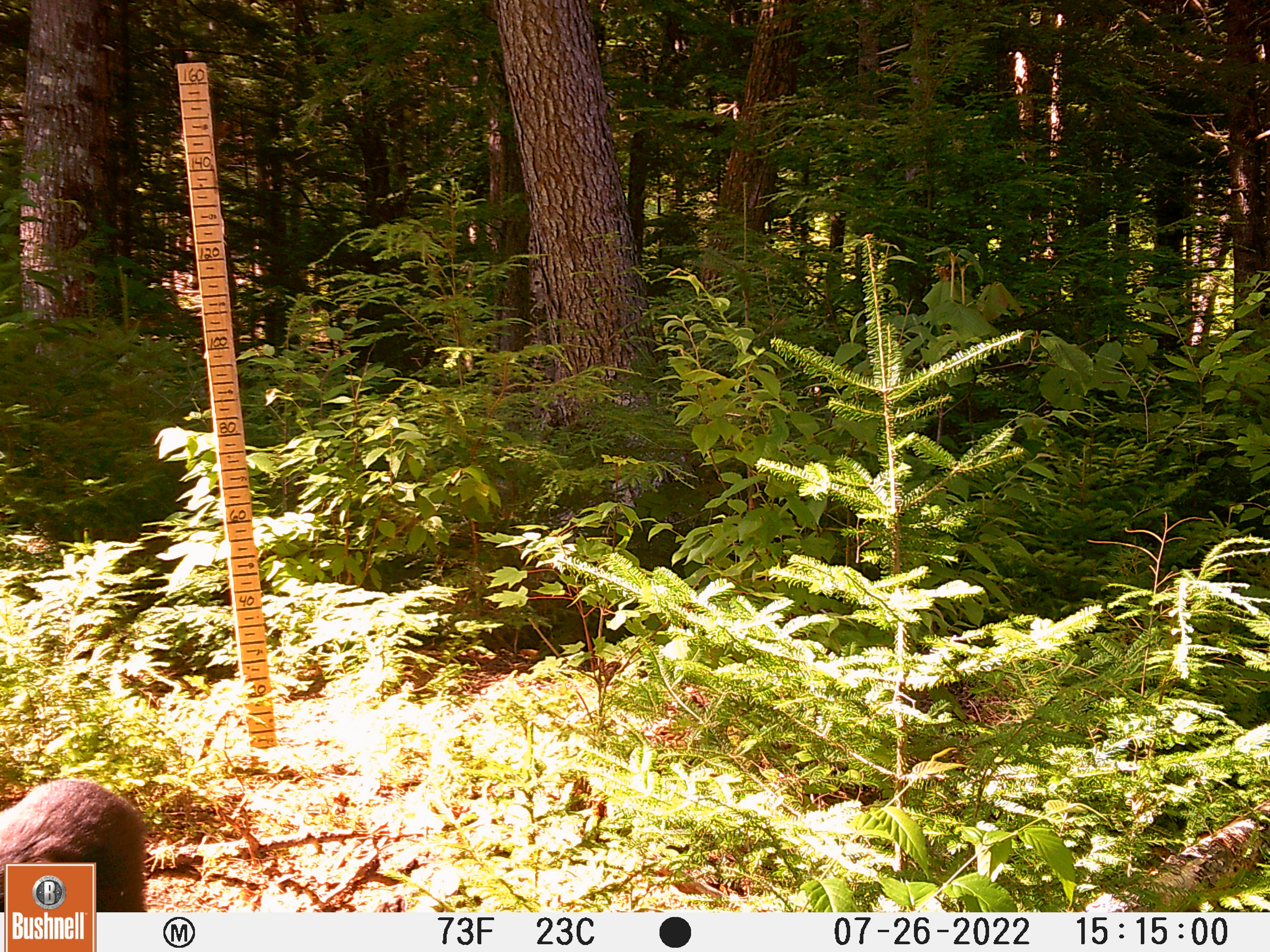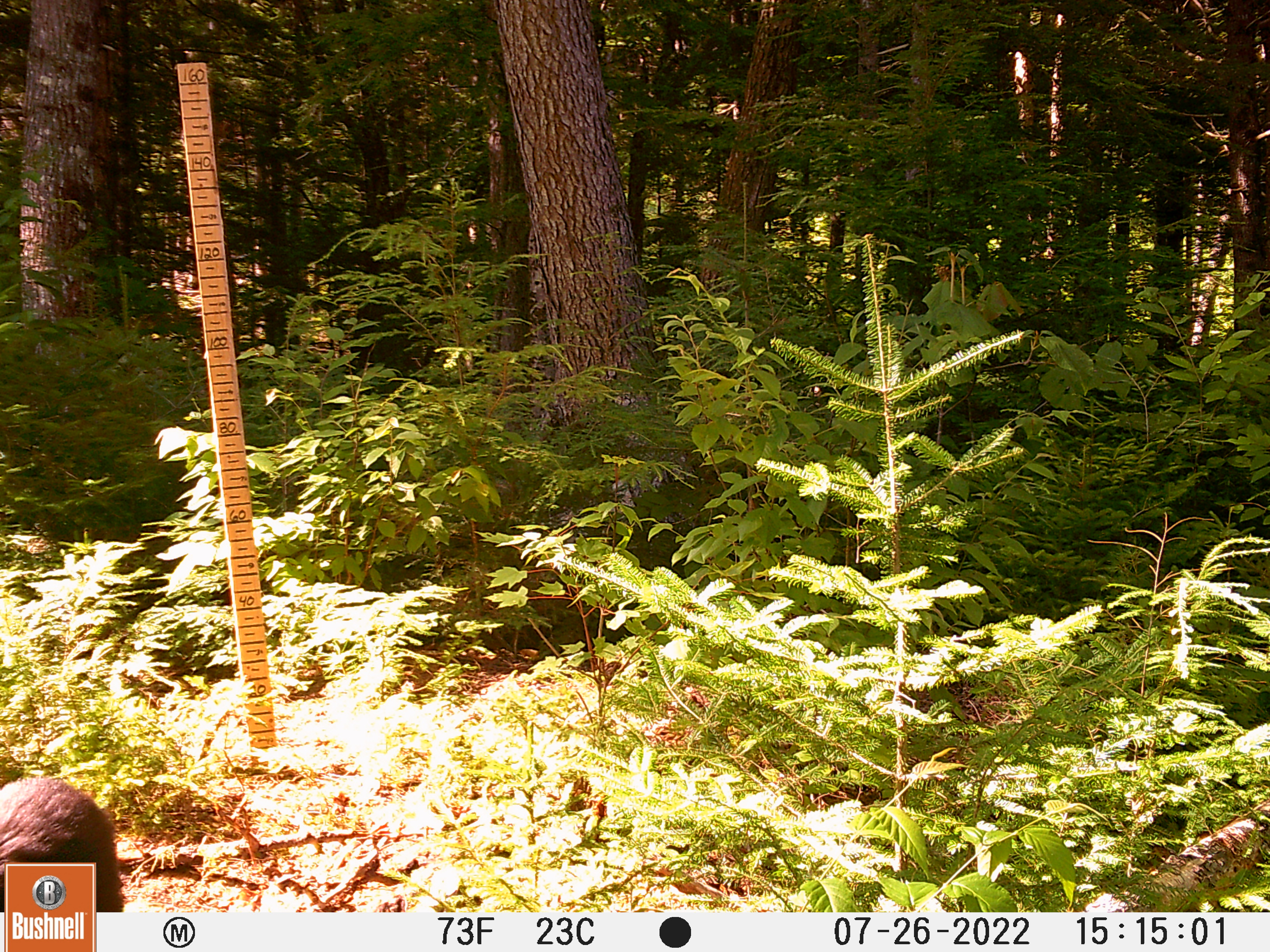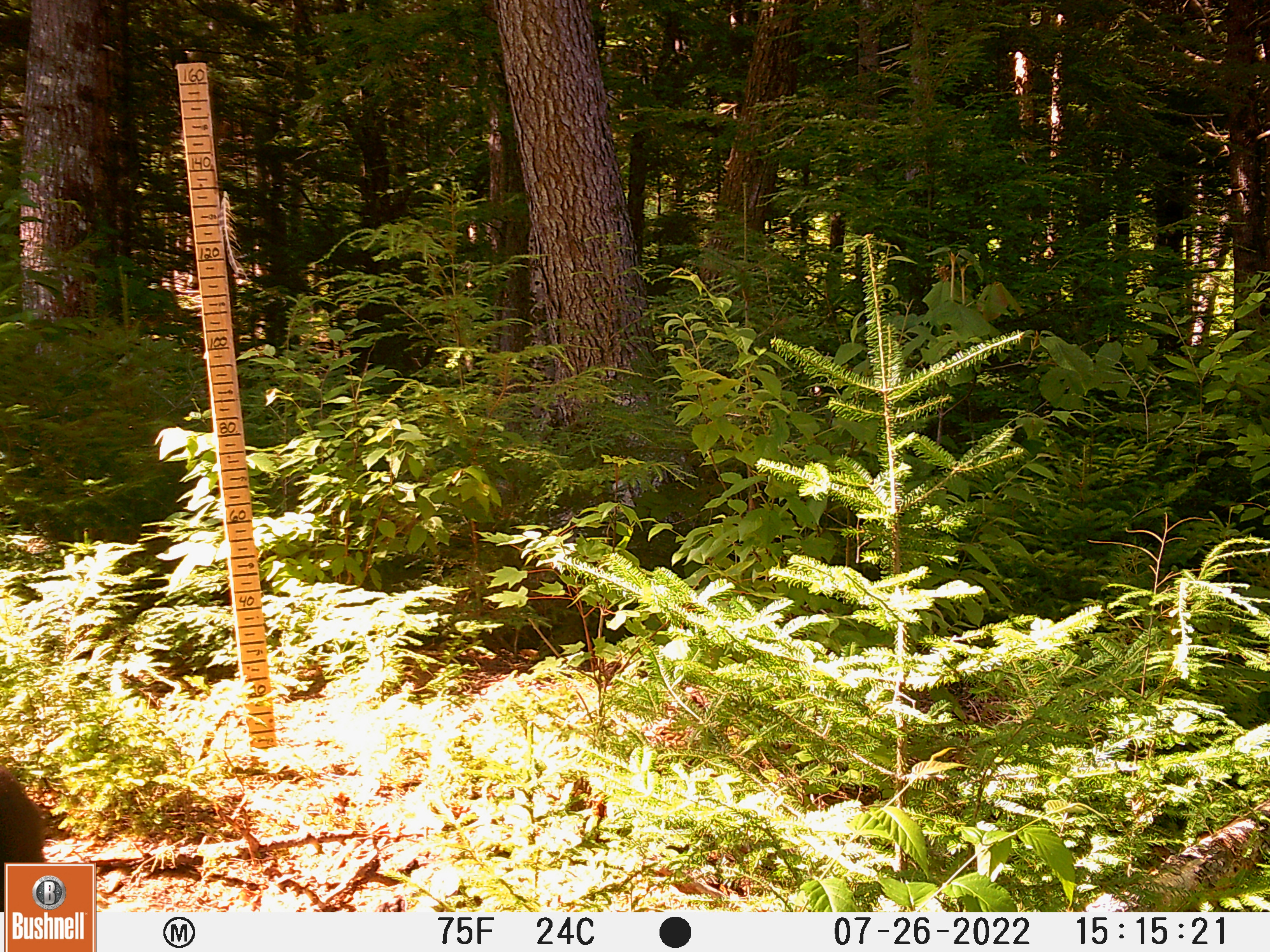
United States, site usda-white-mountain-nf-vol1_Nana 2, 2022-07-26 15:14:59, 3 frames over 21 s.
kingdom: Animalia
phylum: Chordata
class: Mammalia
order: Carnivora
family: Ursidae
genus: Ursus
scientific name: Ursus americanus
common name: black bear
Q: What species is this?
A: Black bear (Ursus americanus).